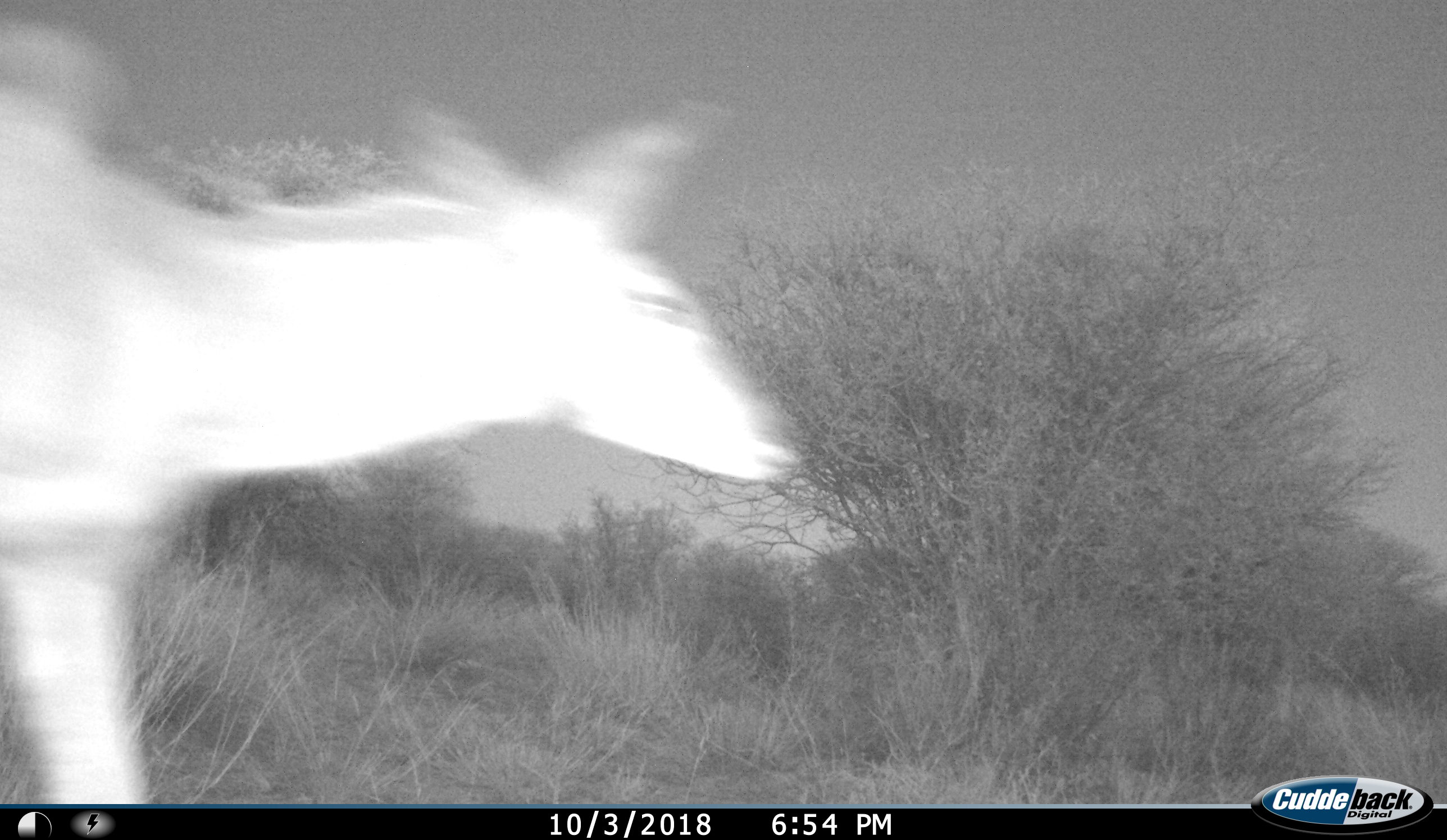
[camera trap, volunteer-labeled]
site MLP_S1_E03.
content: unidentified animal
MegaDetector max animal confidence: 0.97